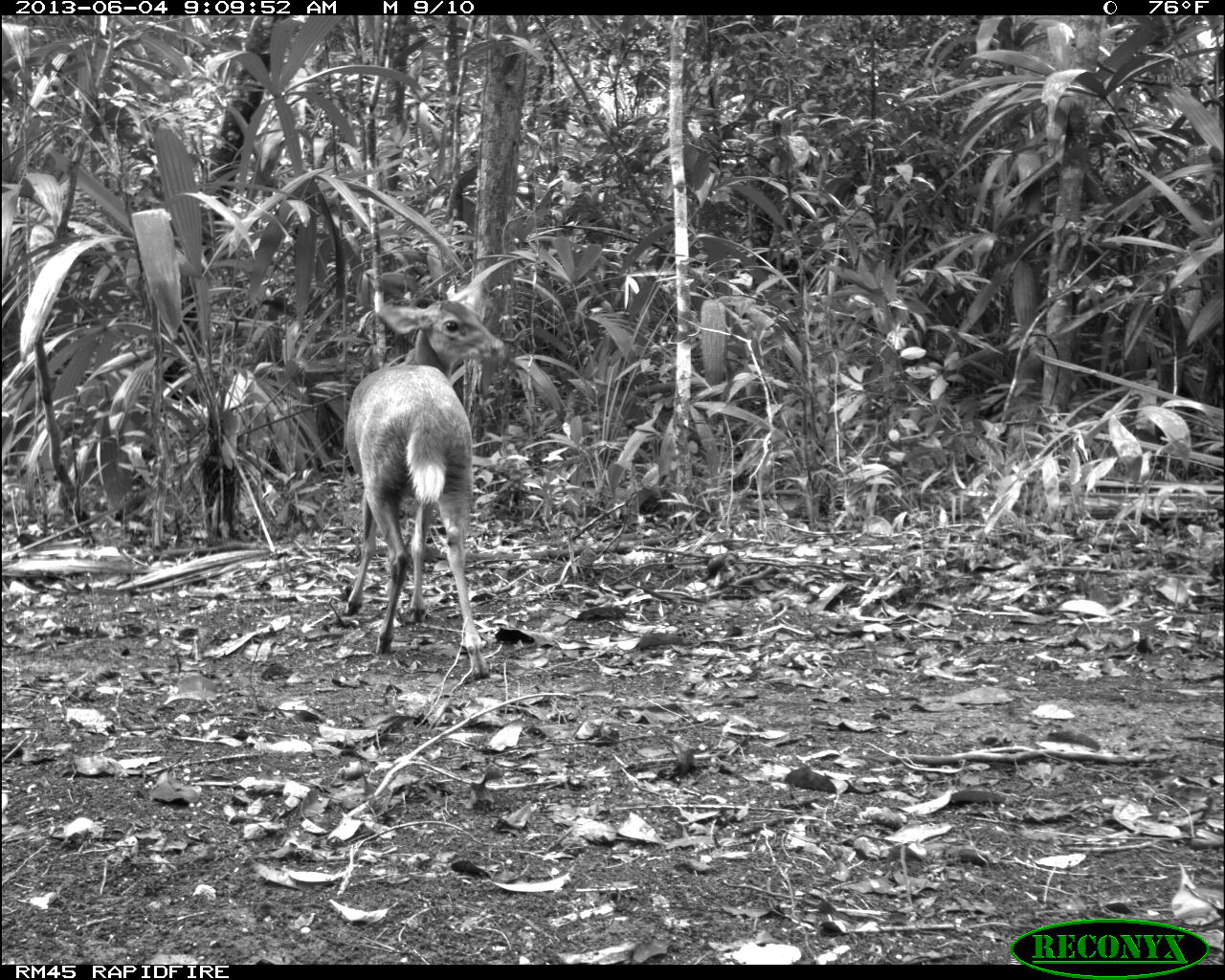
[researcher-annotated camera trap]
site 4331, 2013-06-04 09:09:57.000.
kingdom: Animalia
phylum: Chordata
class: Mammalia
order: Artiodactyla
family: Cervidae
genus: Mazama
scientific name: Mazama temama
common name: central american red brocket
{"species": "Mazama temama (central american red brocket)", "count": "1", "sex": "female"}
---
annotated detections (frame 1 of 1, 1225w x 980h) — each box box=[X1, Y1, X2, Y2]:
mazama temama: box=[342, 296, 507, 680]